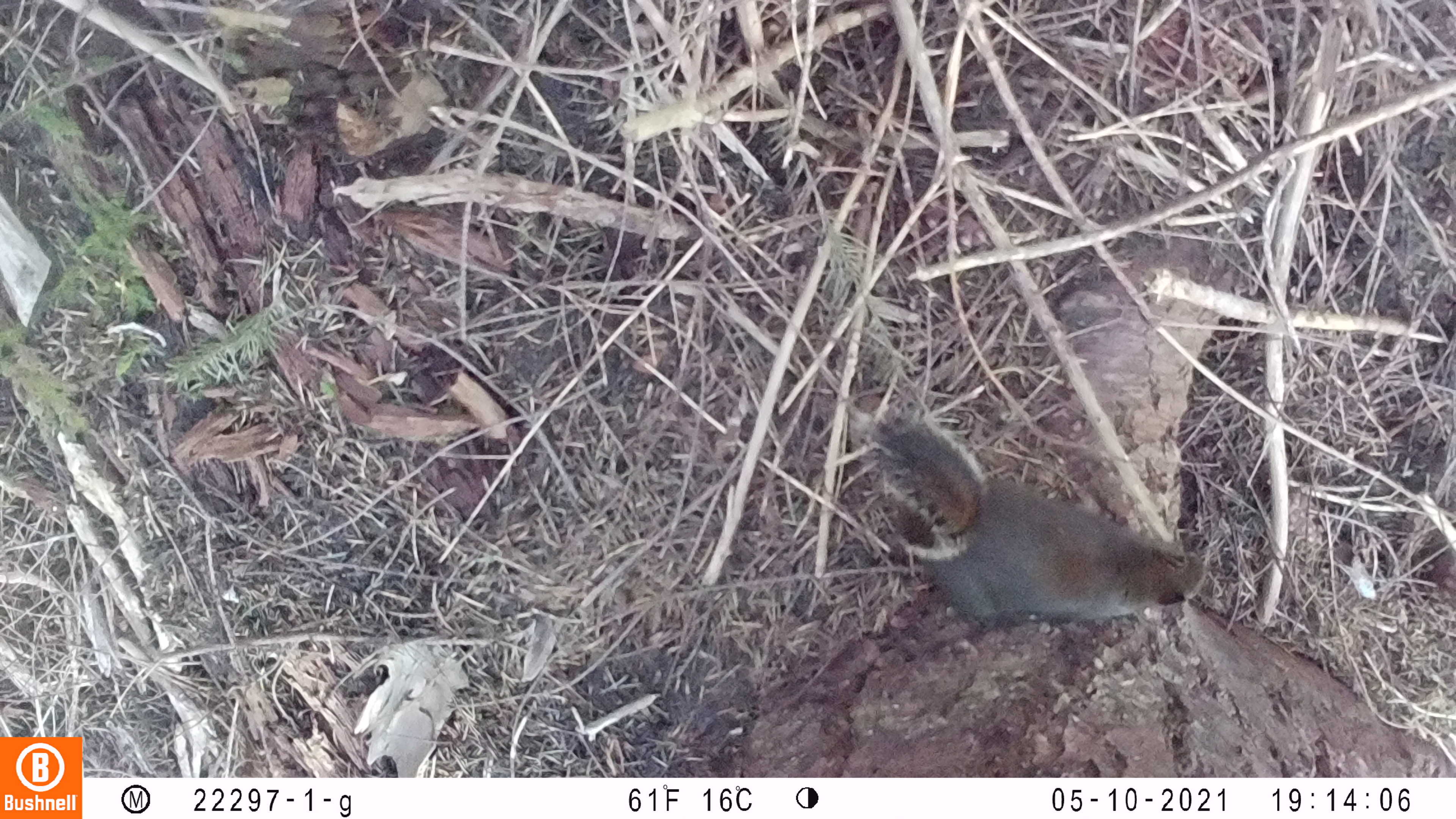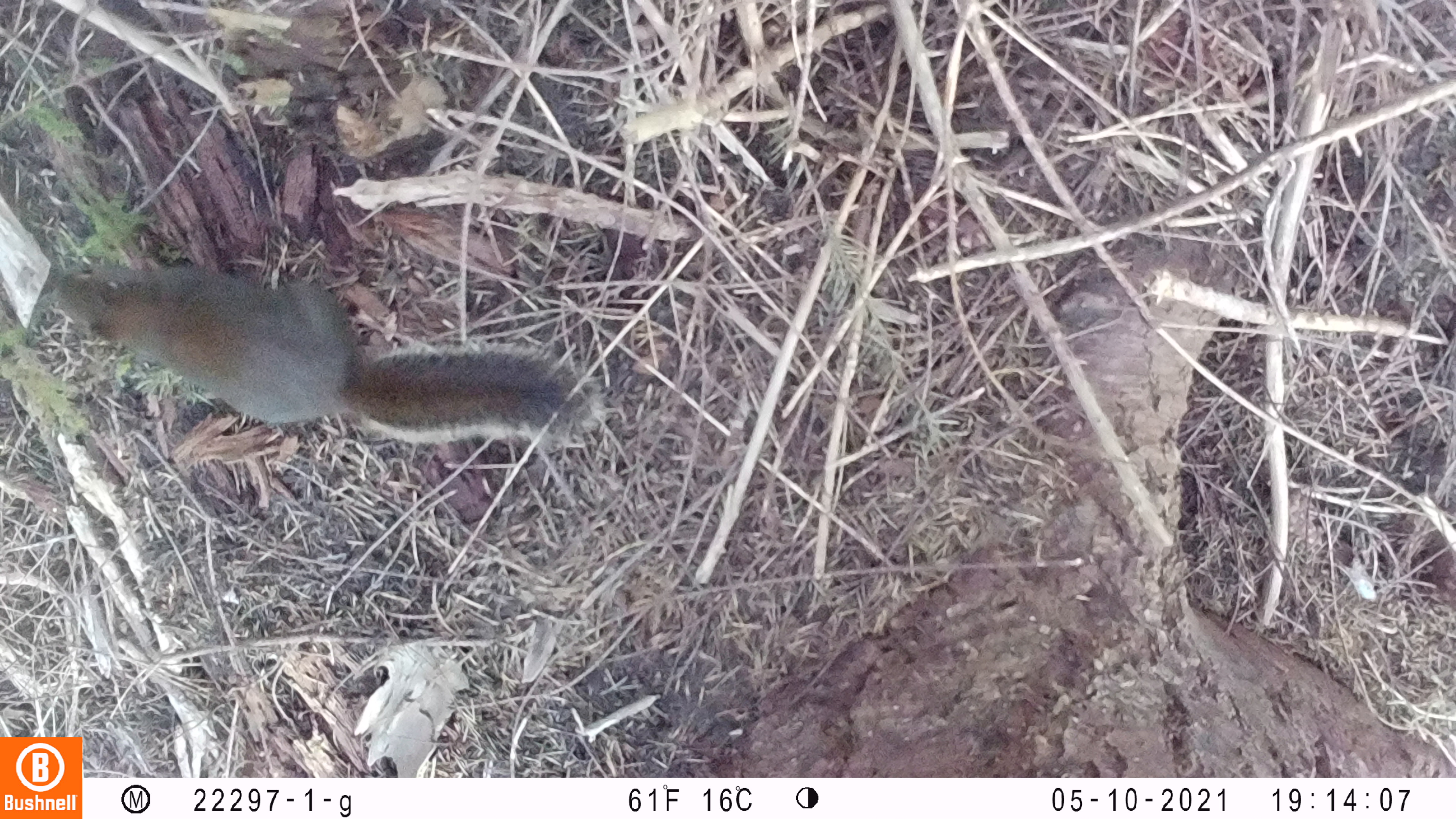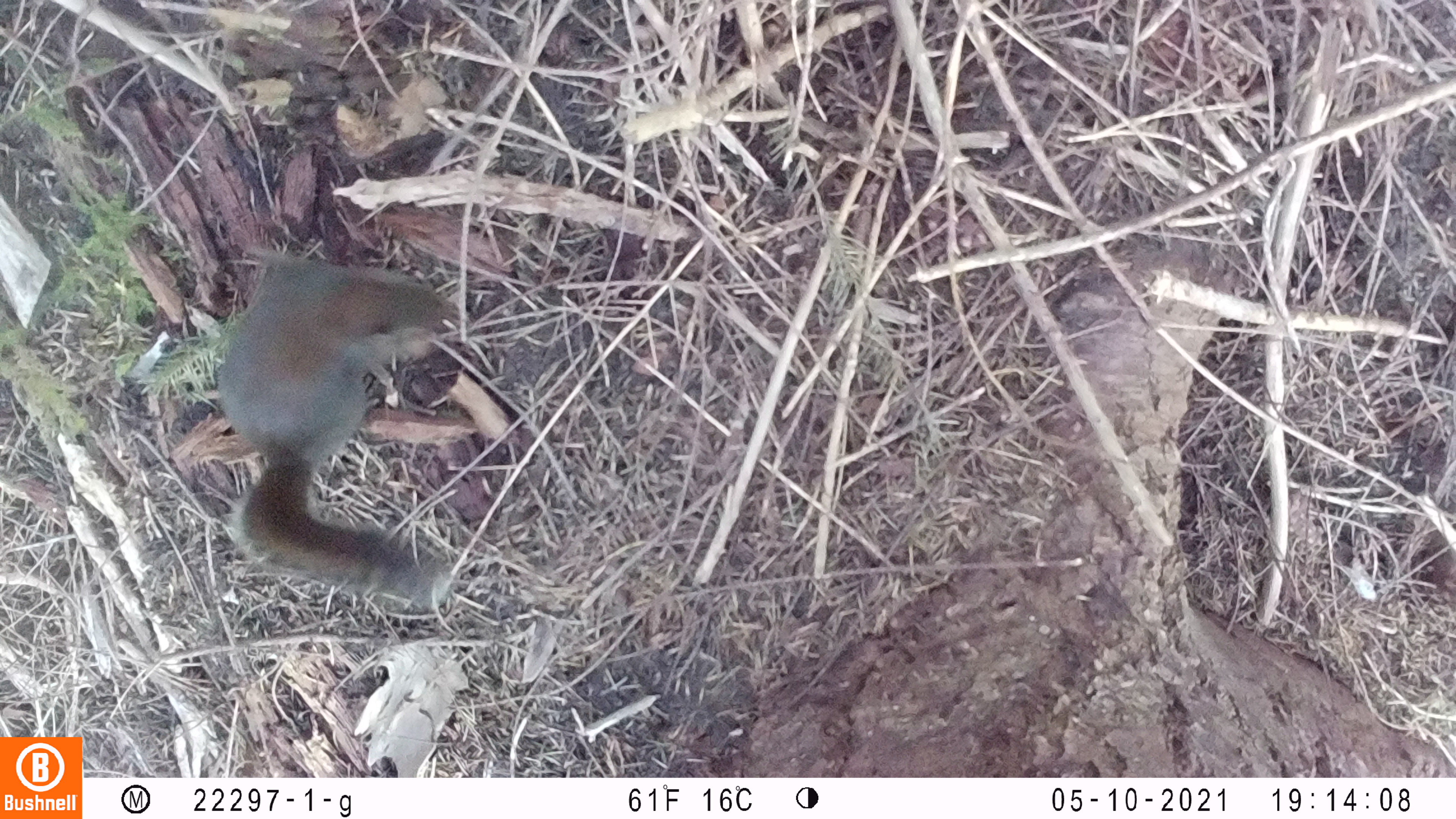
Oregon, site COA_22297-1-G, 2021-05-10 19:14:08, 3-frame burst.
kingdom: Animalia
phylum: Chordata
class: Mammalia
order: Rodentia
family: Sciuridae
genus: Tamiasciurus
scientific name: Tamiasciurus douglasii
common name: douglas squirrel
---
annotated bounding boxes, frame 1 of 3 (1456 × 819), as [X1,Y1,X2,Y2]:
douglas squirrel: [825,387,1258,661]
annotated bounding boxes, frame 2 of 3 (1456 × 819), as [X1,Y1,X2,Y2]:
douglas squirrel: [33,234,628,484]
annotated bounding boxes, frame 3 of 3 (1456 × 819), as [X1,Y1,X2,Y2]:
douglas squirrel: [200,222,528,648]